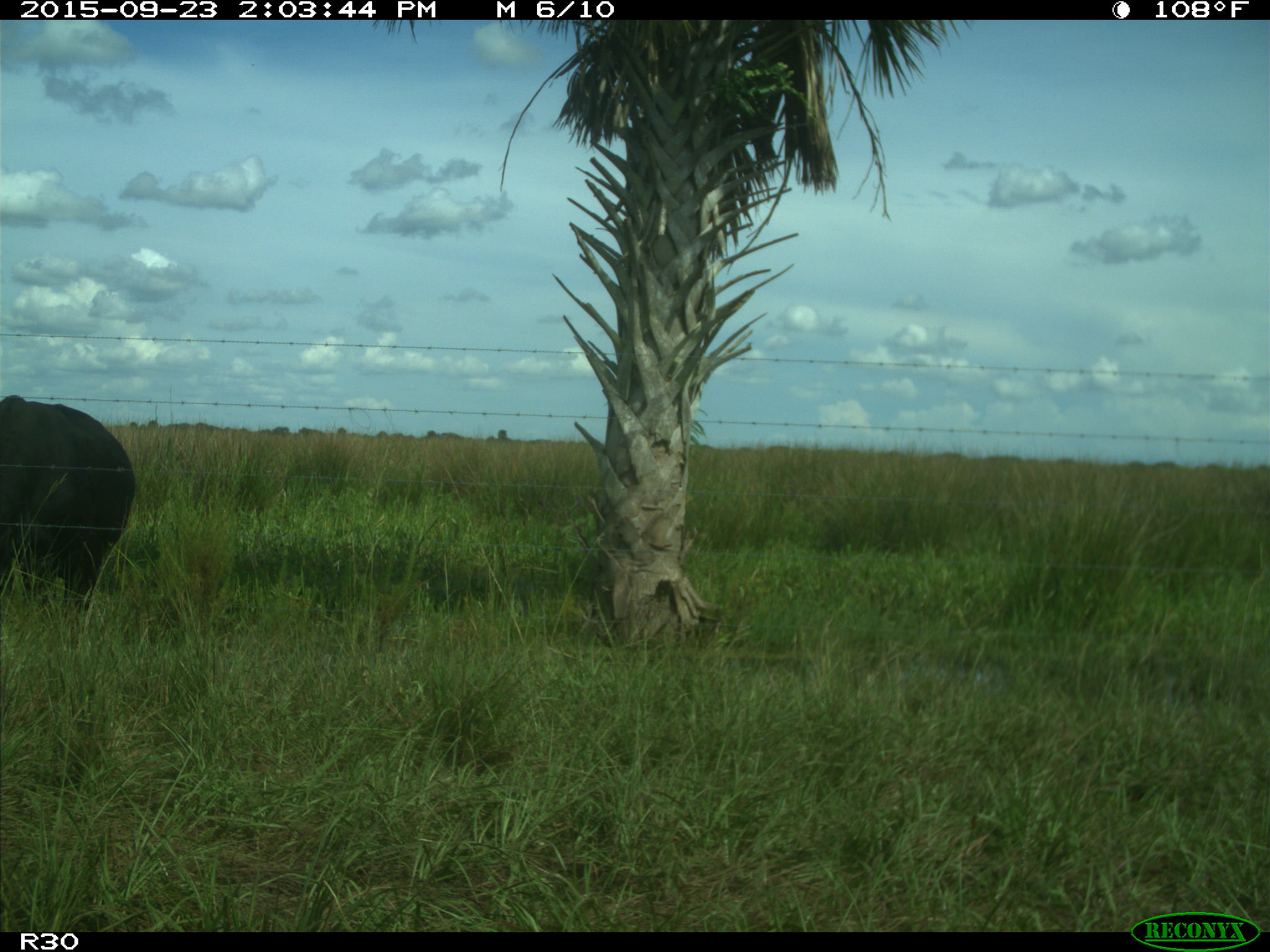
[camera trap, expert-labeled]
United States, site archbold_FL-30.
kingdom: Animalia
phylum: Chordata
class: Mammalia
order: Artiodactyla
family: Bovidae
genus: Bos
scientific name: Bos taurus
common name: domestic cow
Bos taurus (domestic cow).